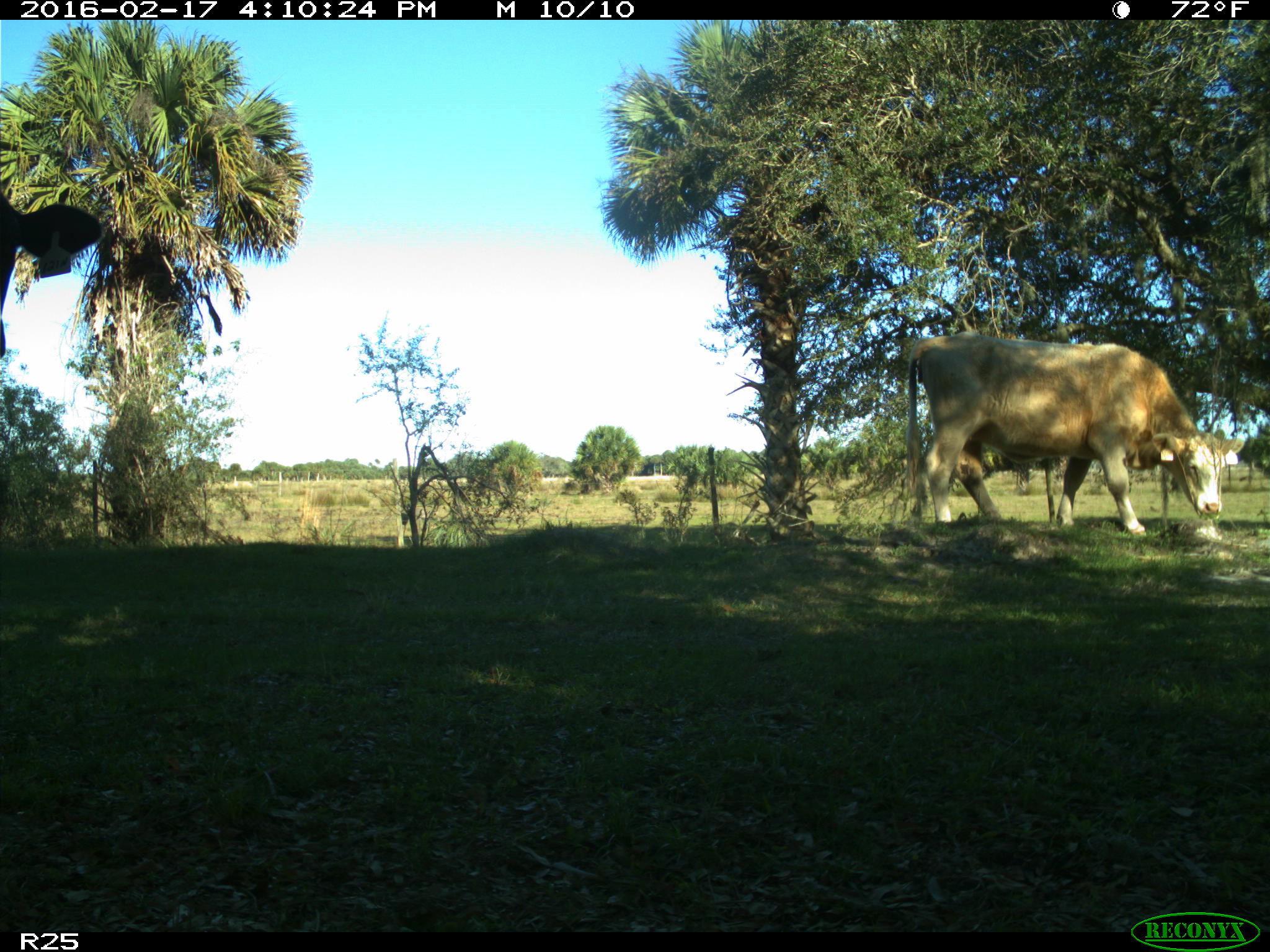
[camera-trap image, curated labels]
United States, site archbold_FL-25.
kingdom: Animalia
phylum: Chordata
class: Mammalia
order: Artiodactyla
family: Bovidae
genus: Bos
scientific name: Bos taurus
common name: domestic cow